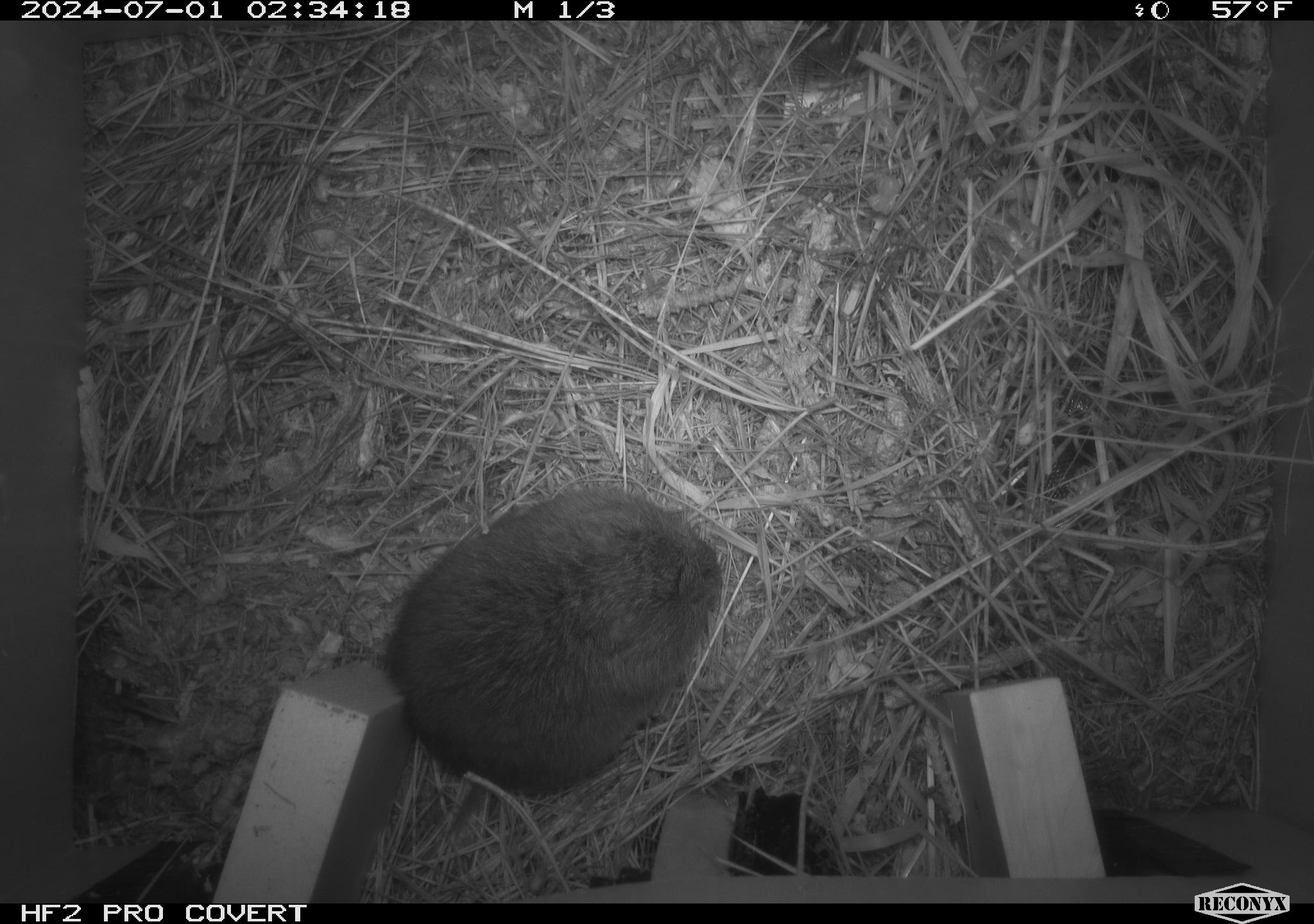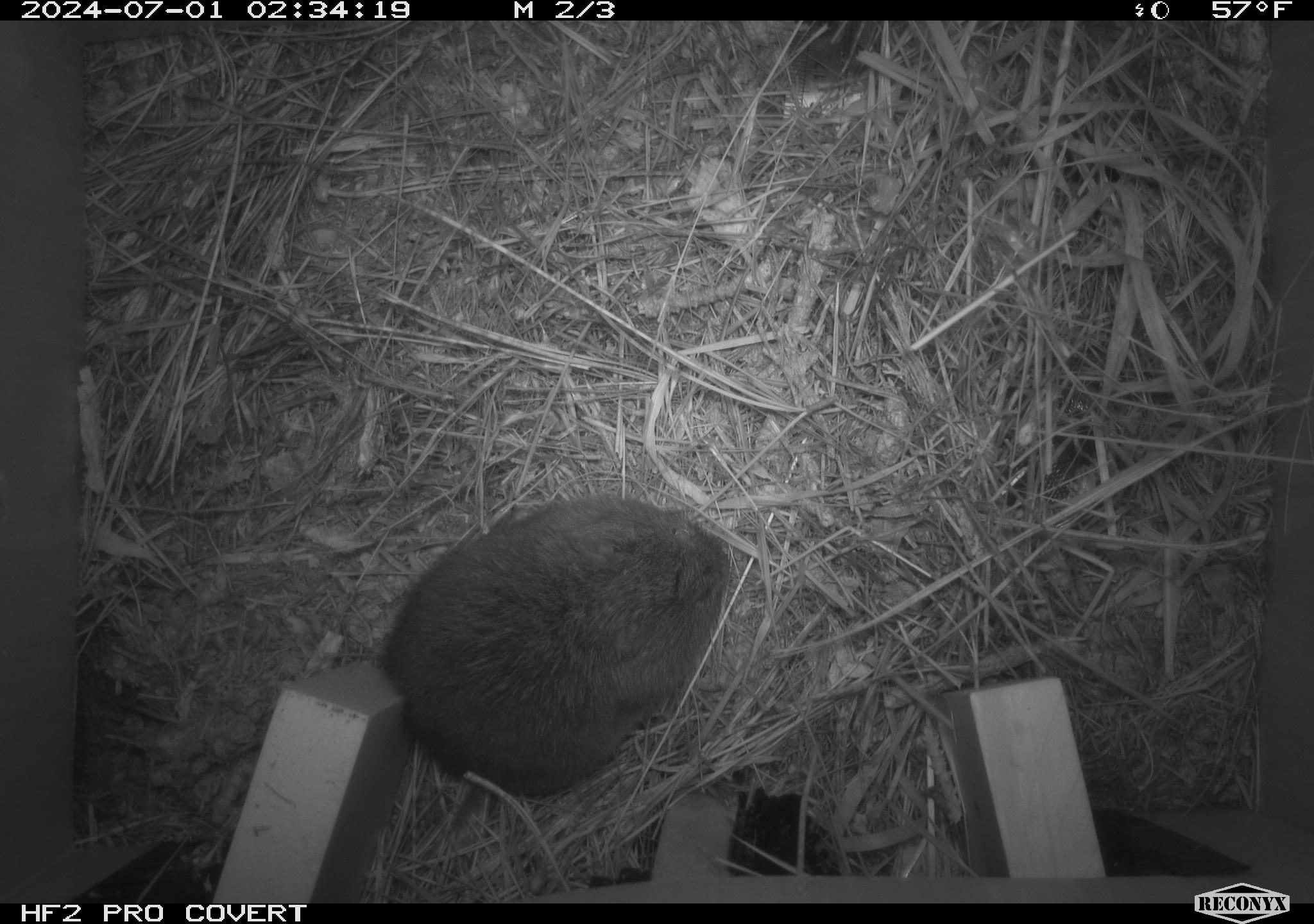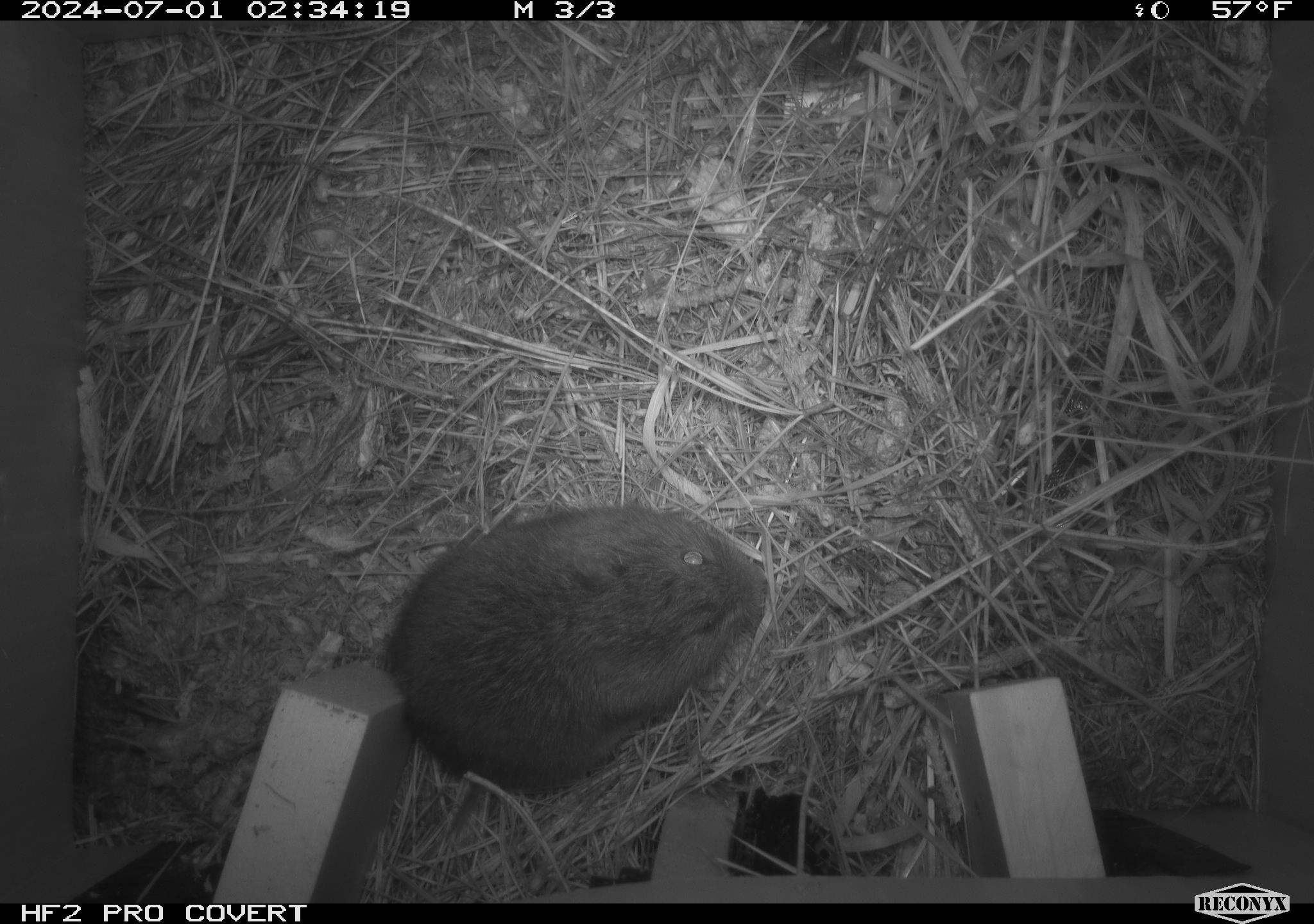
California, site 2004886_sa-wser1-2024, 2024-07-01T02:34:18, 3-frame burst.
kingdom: Animalia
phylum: Chordata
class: Mammalia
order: Rodentia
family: Cricetidae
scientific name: Arvicolinae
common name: voles, lemmings, and muskrats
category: arvicolinae subfamily